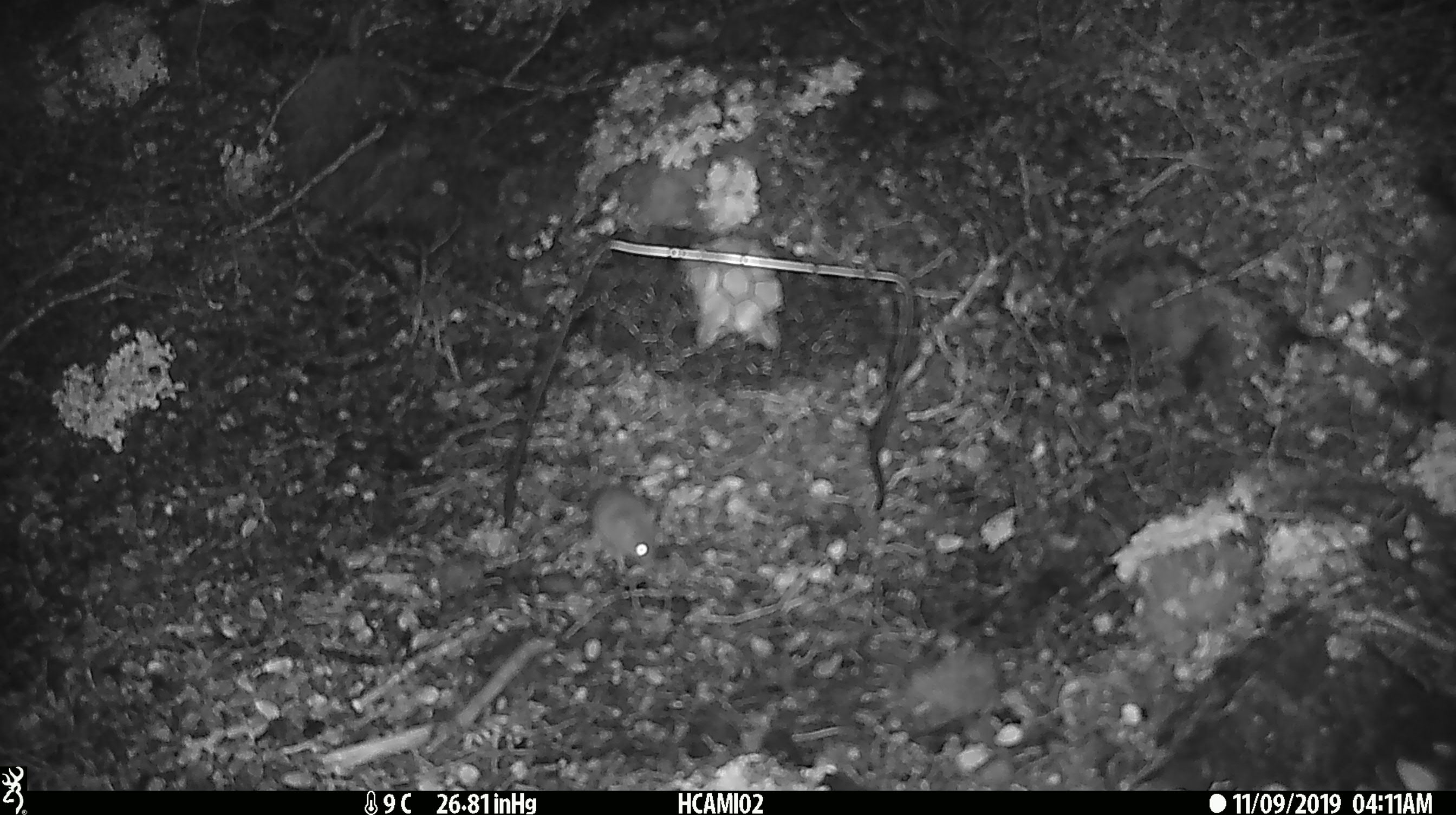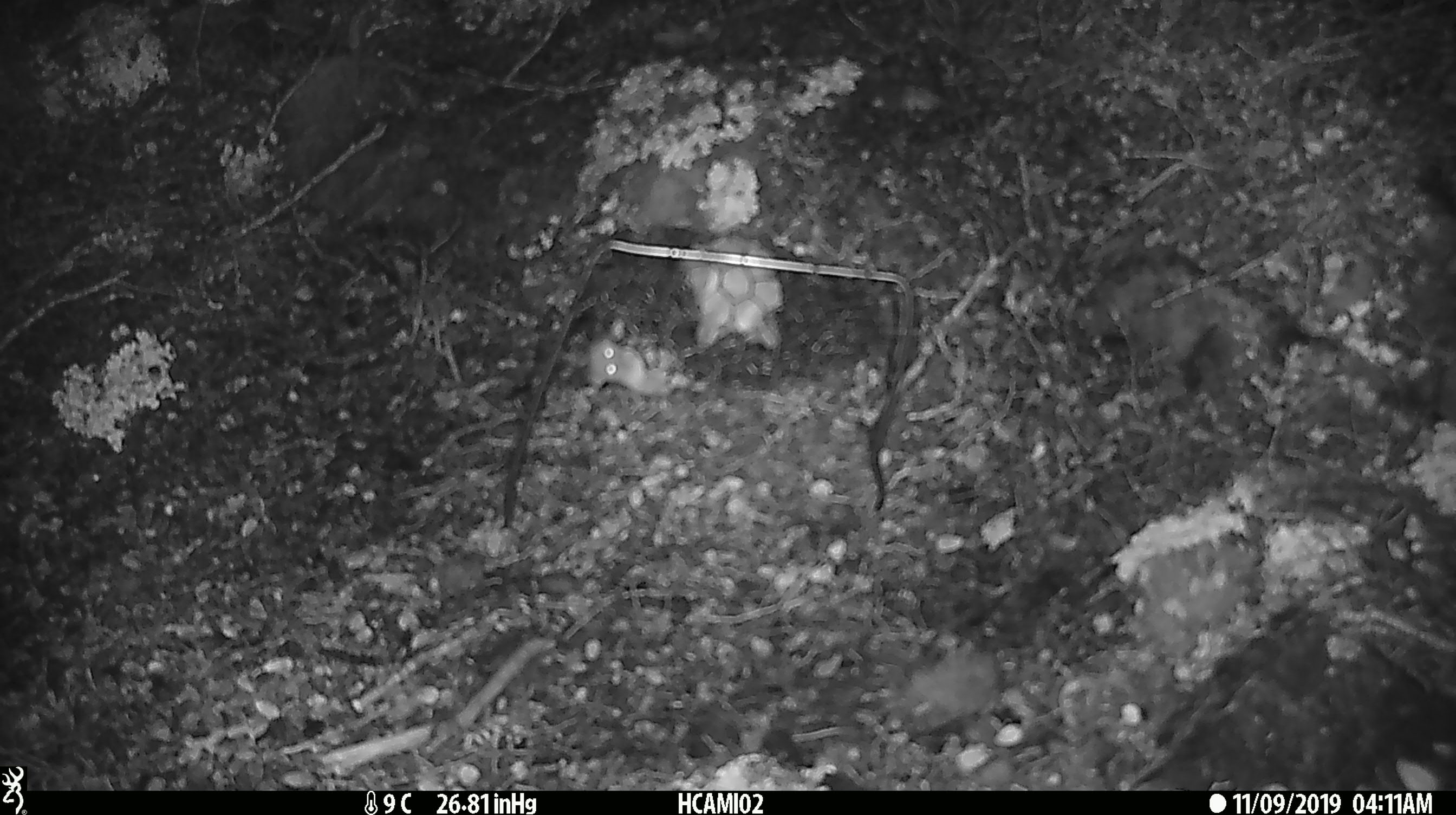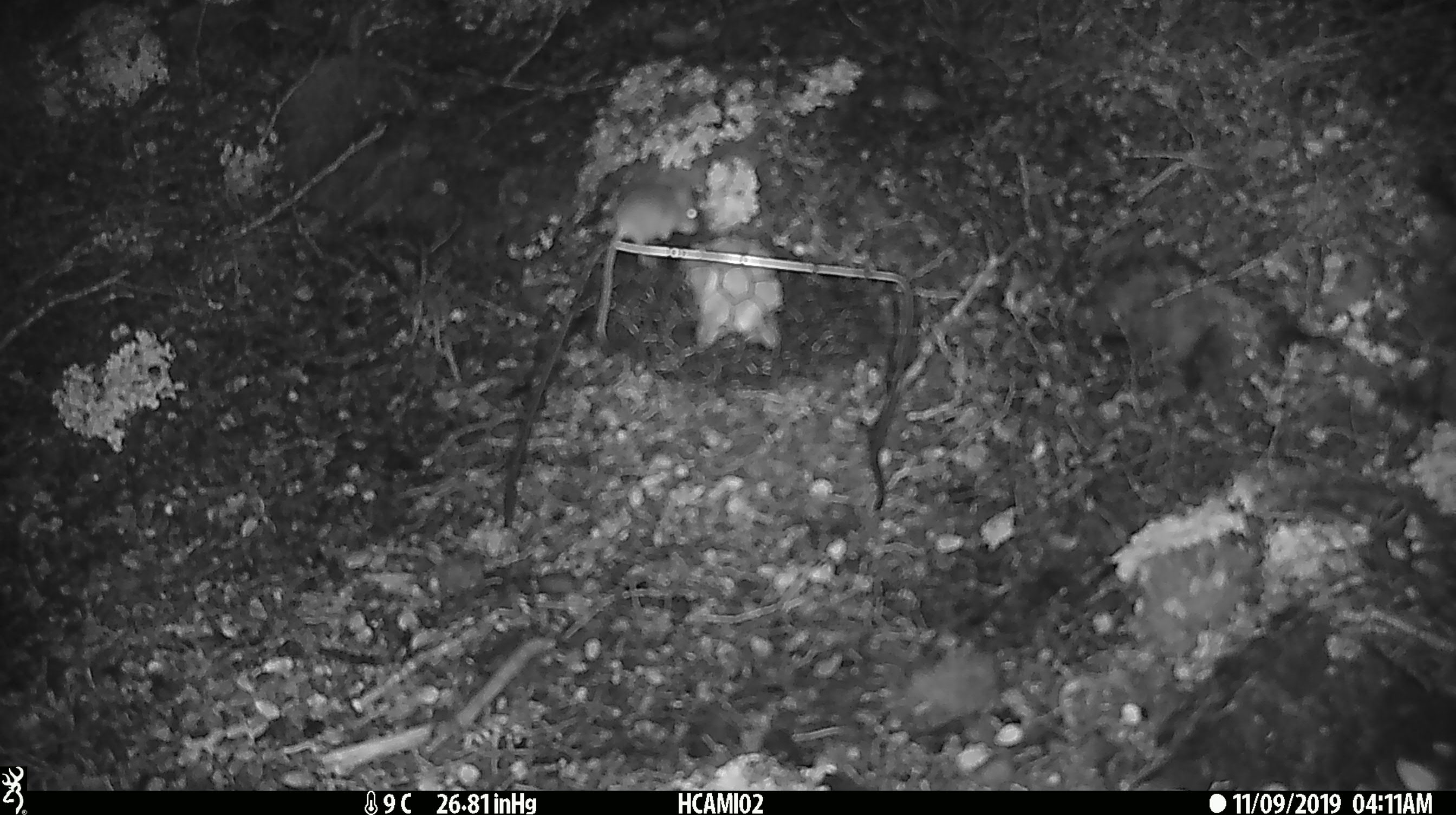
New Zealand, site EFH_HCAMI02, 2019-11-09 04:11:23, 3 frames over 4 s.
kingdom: Animalia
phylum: Chordata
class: Mammalia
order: Rodentia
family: Muridae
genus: Mus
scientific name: Mus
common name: mouse